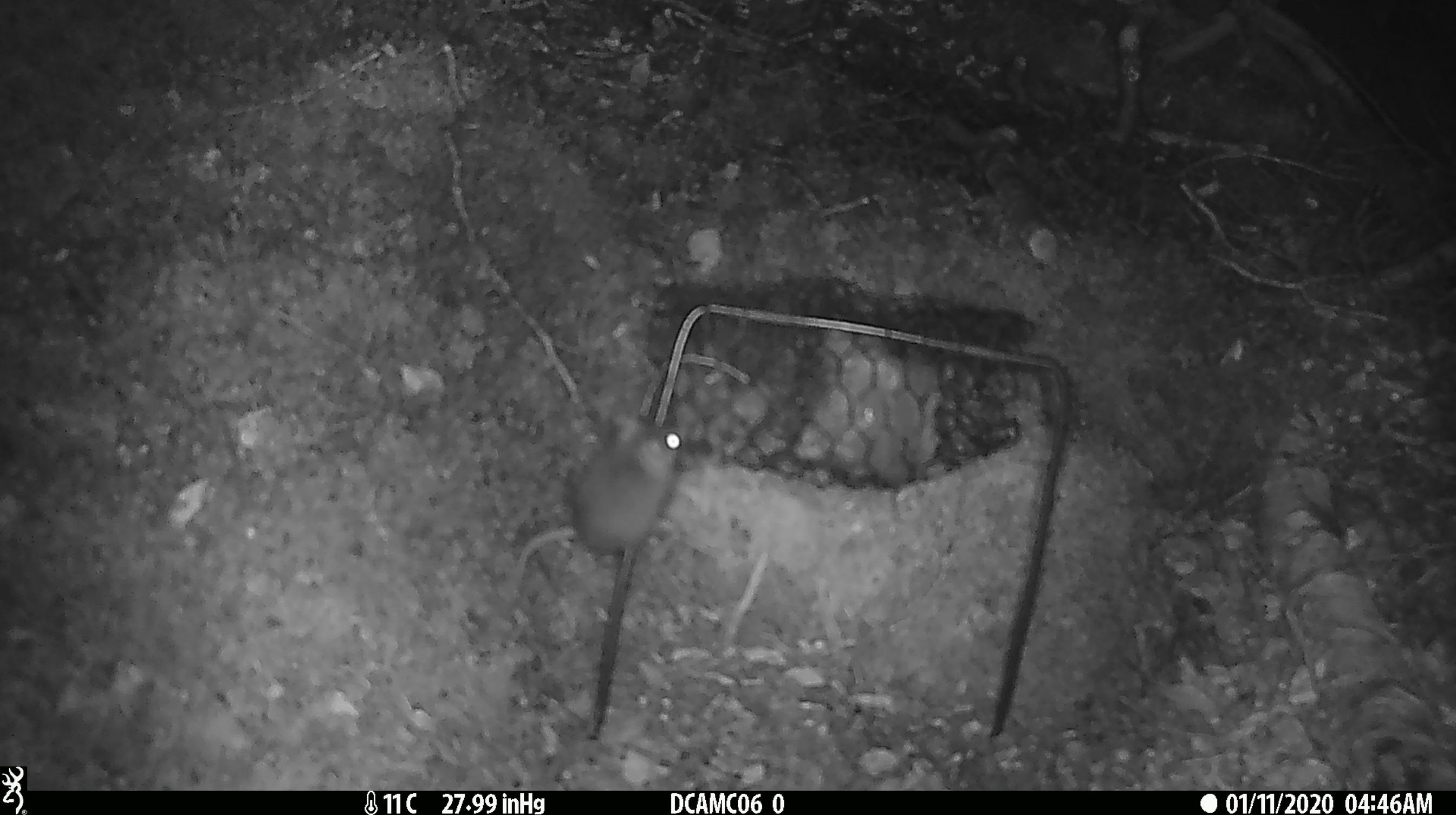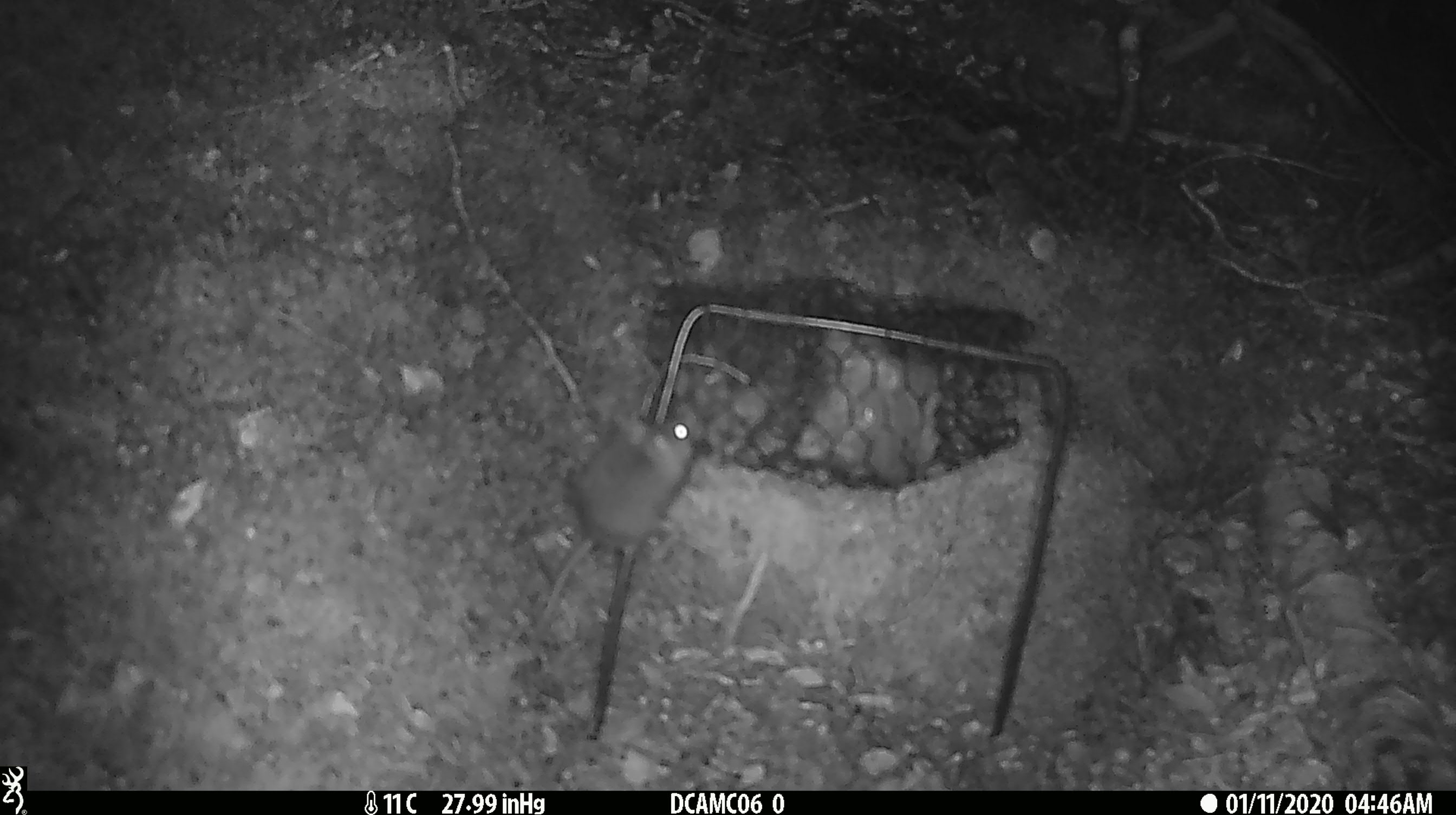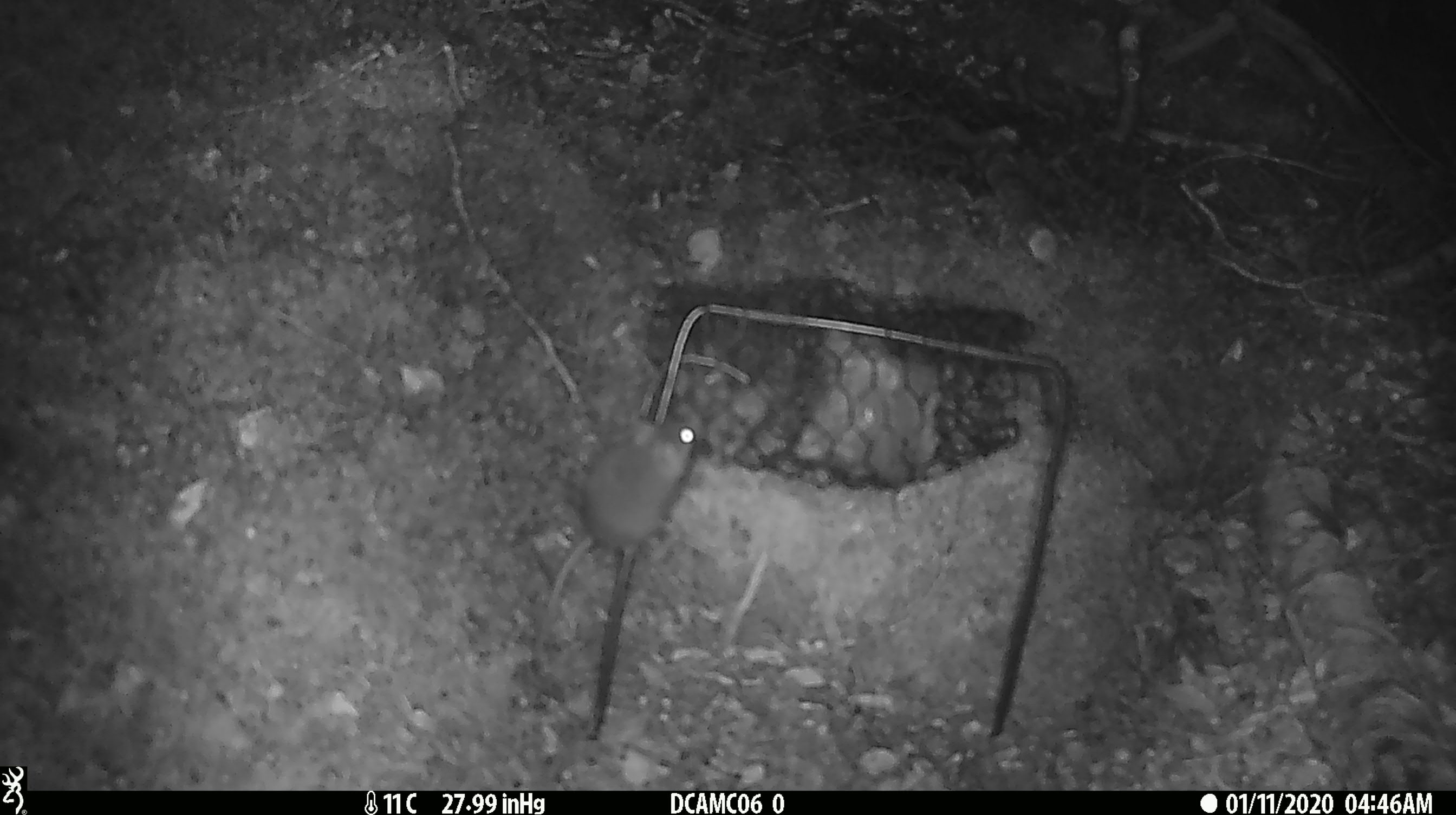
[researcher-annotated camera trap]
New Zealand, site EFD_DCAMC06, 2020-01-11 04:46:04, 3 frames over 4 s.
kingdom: Animalia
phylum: Chordata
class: Mammalia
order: Rodentia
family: Muridae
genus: Mus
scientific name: Mus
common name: mouse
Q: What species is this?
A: Mouse (Mus).